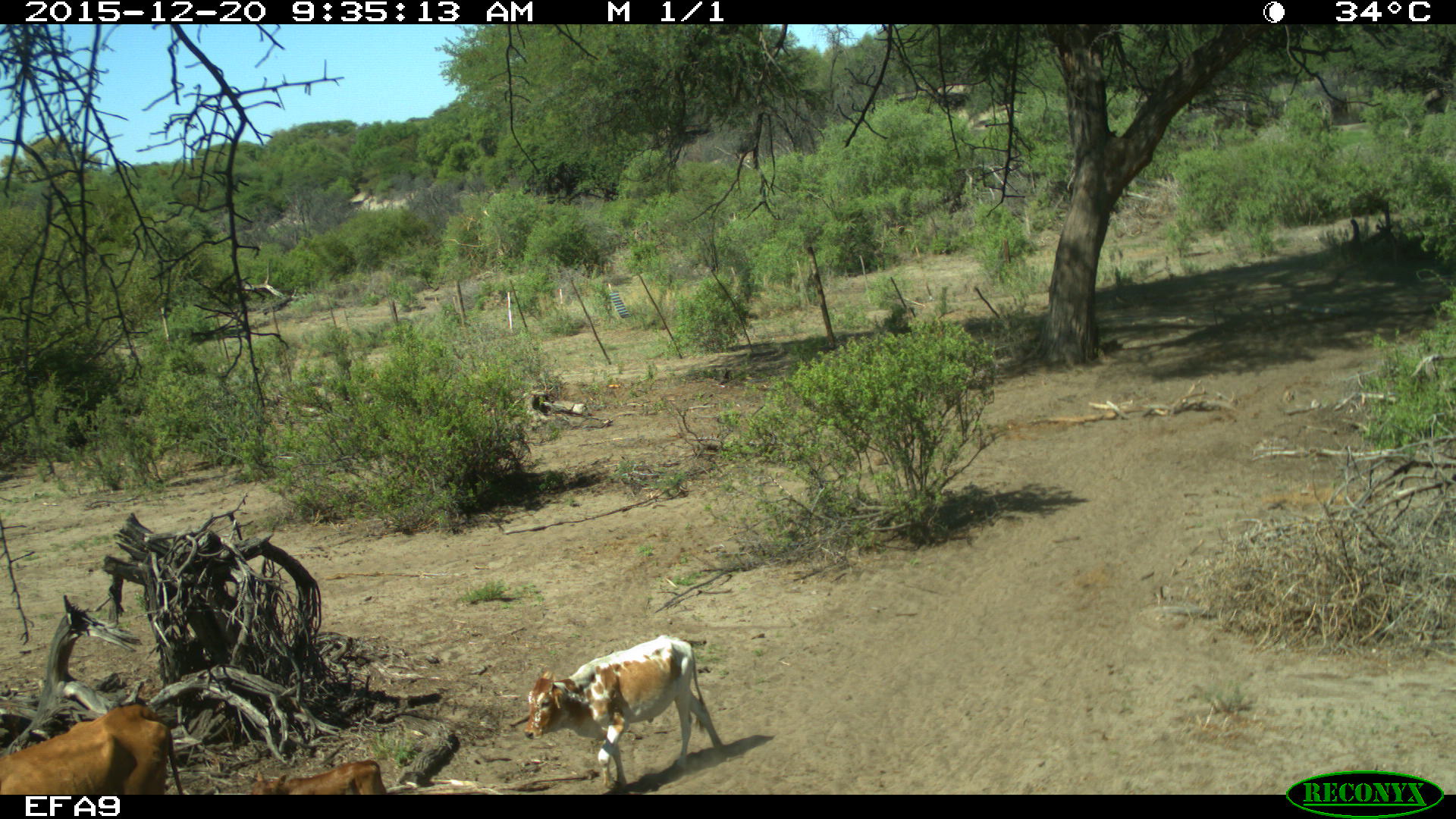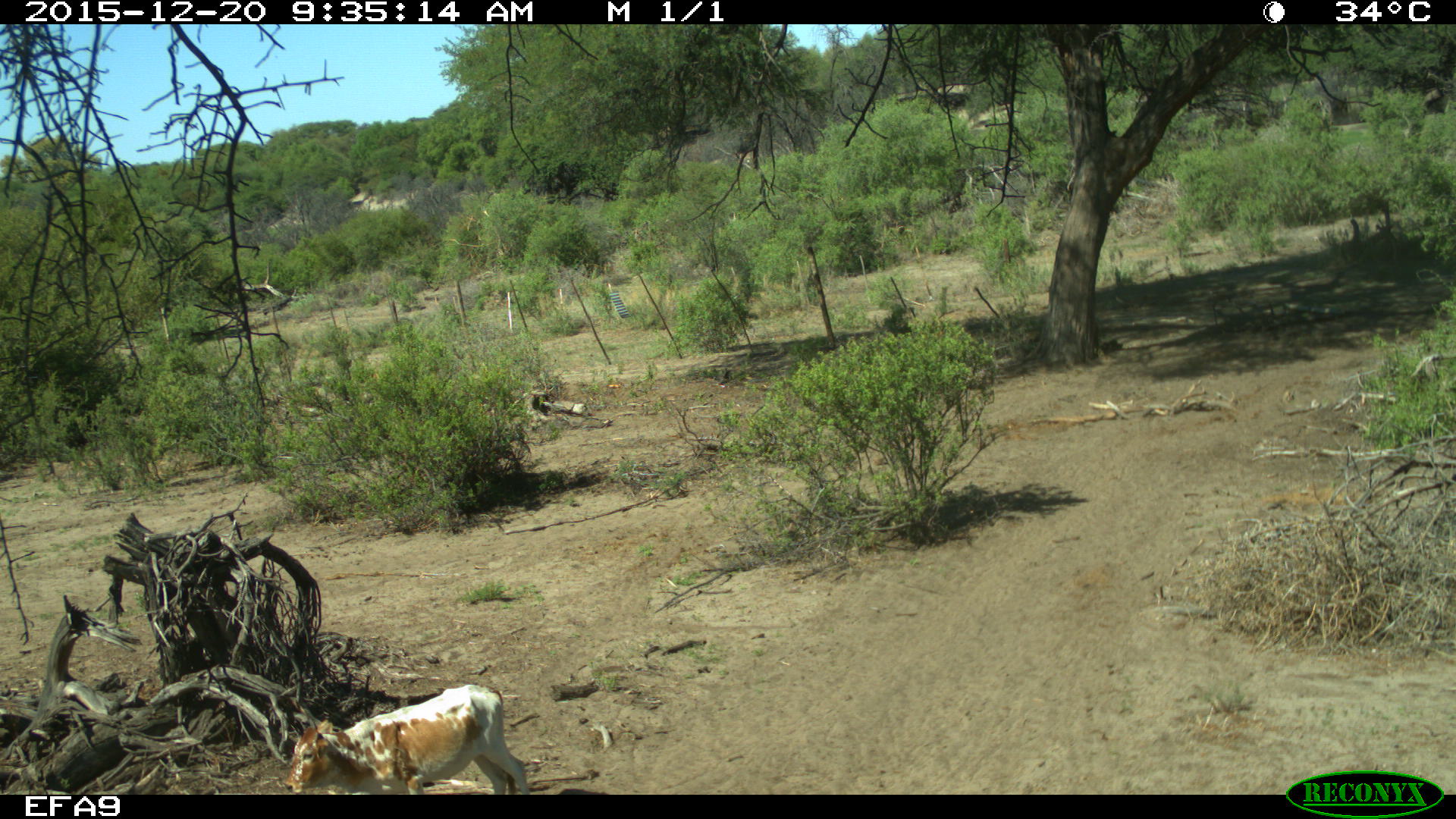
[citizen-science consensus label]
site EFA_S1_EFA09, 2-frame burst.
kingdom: Animalia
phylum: Chordata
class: Mammalia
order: Artiodactyla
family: Bovidae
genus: Bos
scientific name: Bos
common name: cattle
Cattle (Bos), count 3. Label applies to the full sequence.